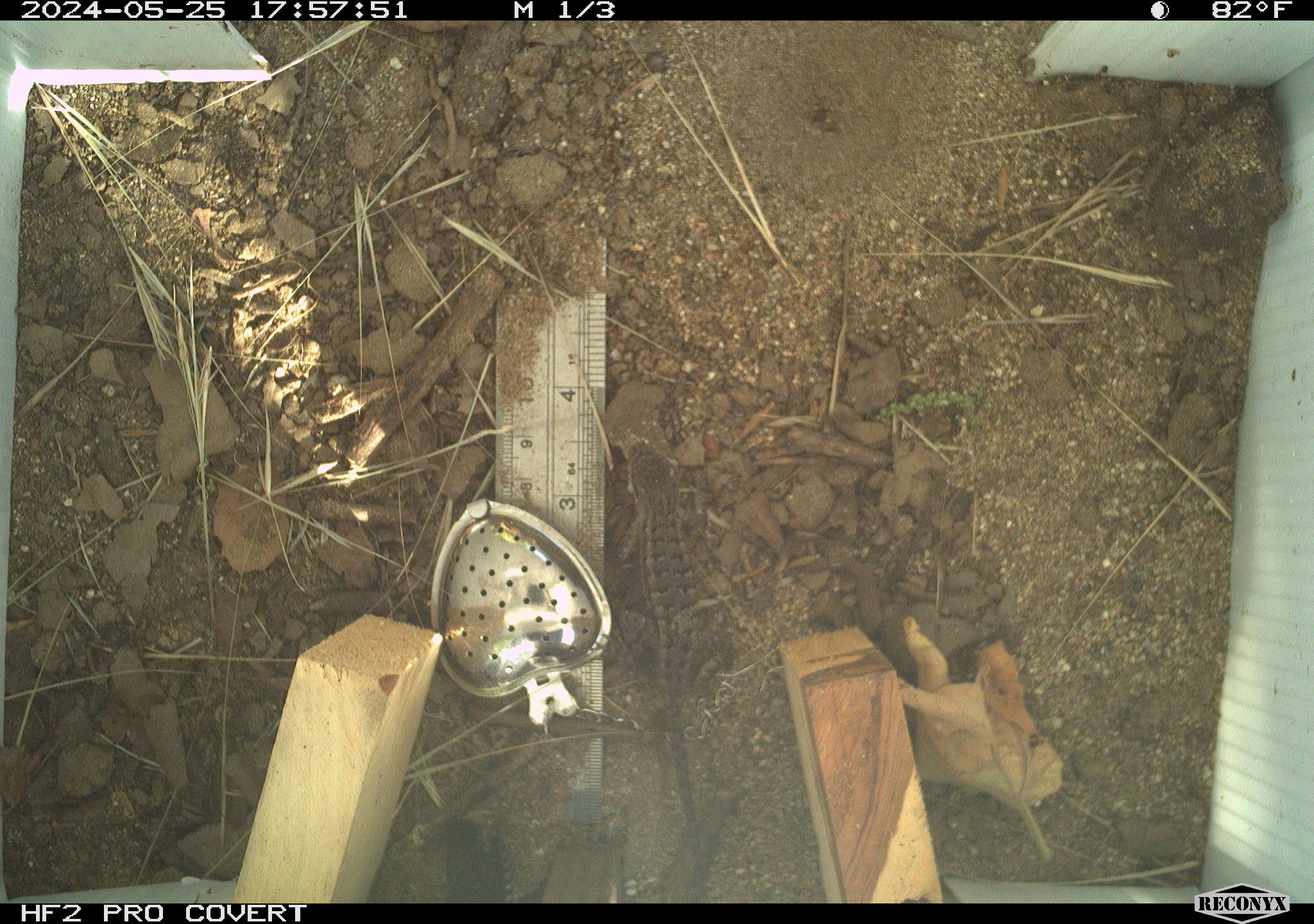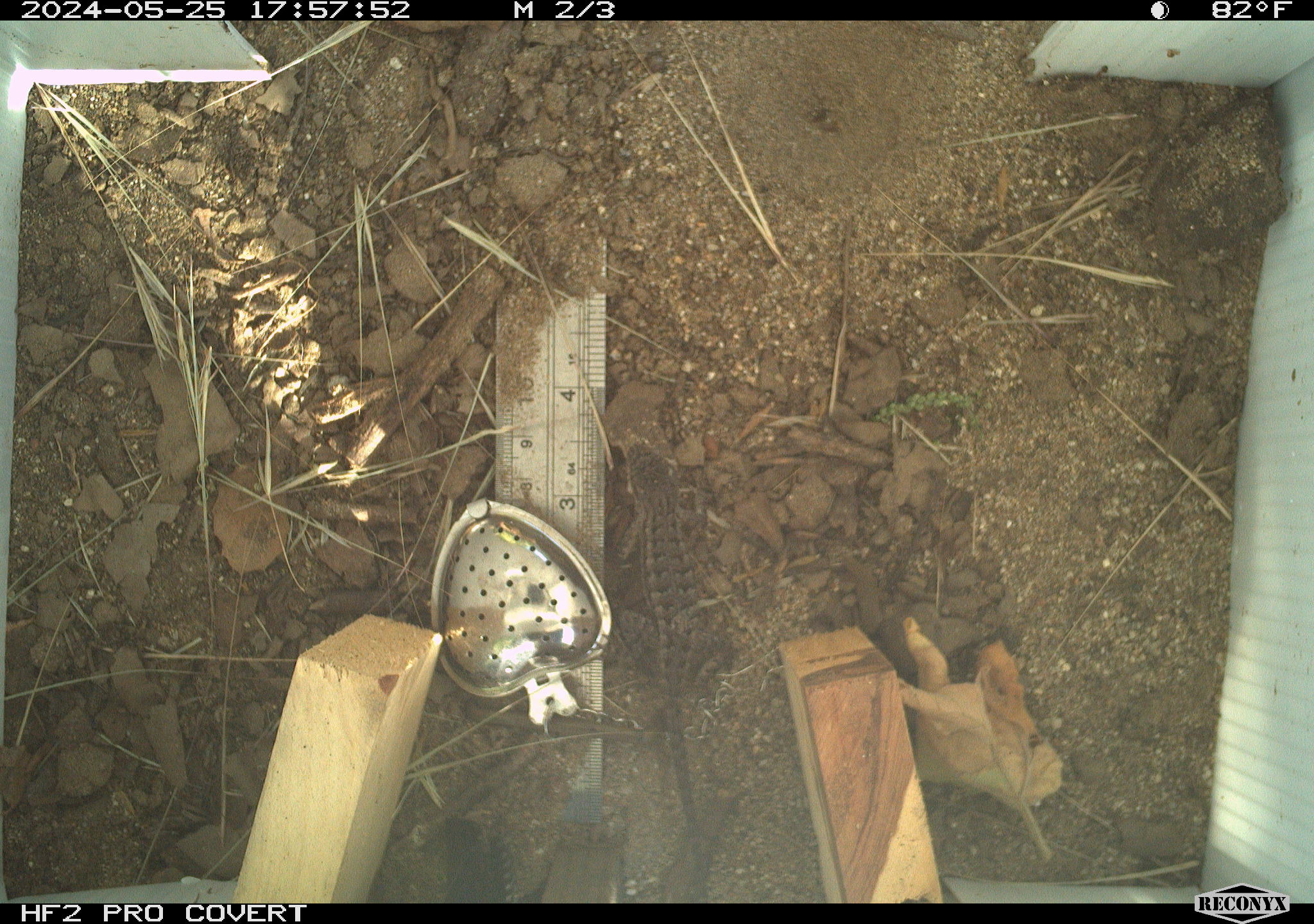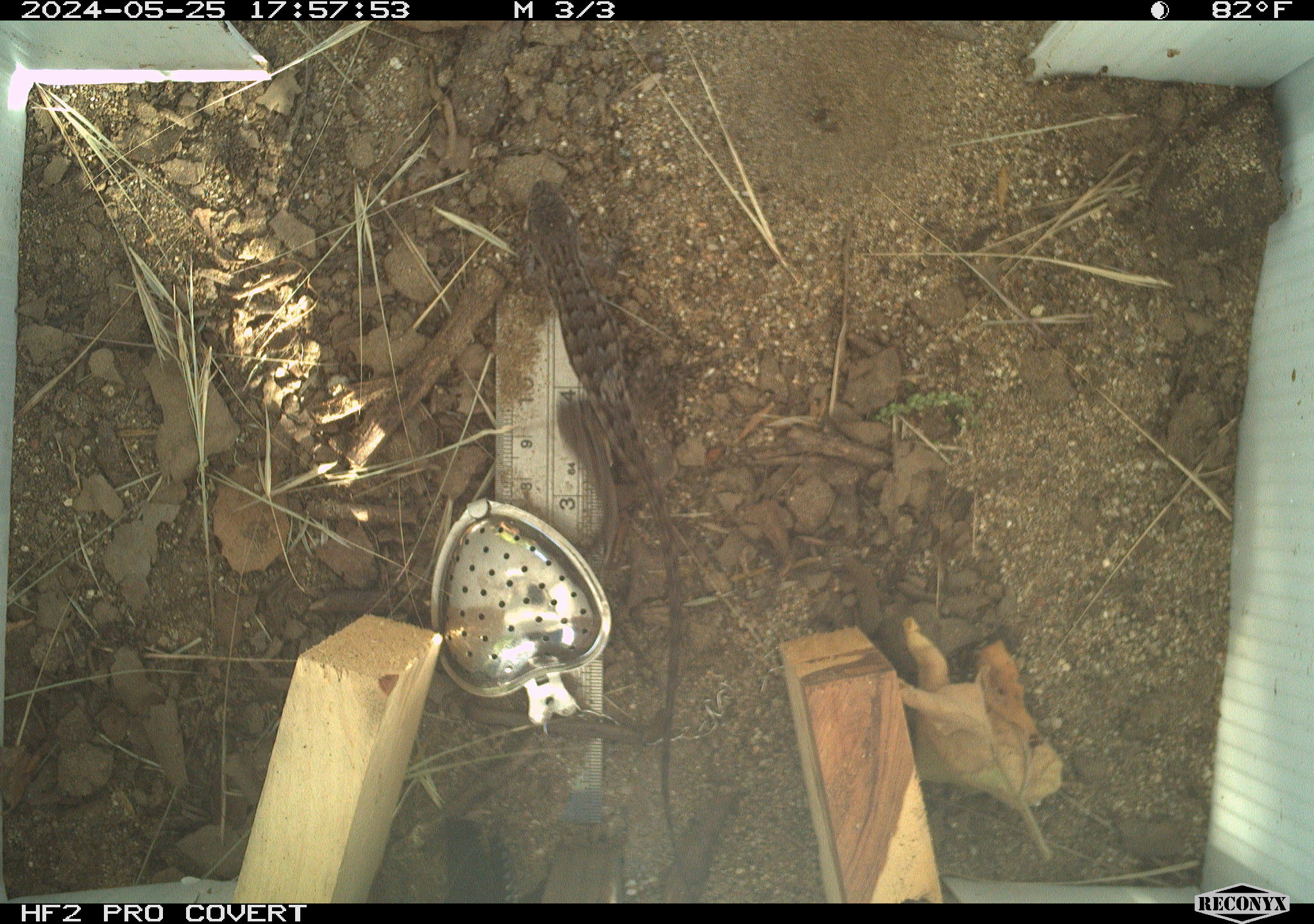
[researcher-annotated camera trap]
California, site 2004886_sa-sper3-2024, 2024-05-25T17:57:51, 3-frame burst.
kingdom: Animalia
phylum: Chordata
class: Reptilia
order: Squamata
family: Phrynosomatidae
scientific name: Phrynosomatidae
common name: phrynosomatid lizards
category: phrynosomatidae family